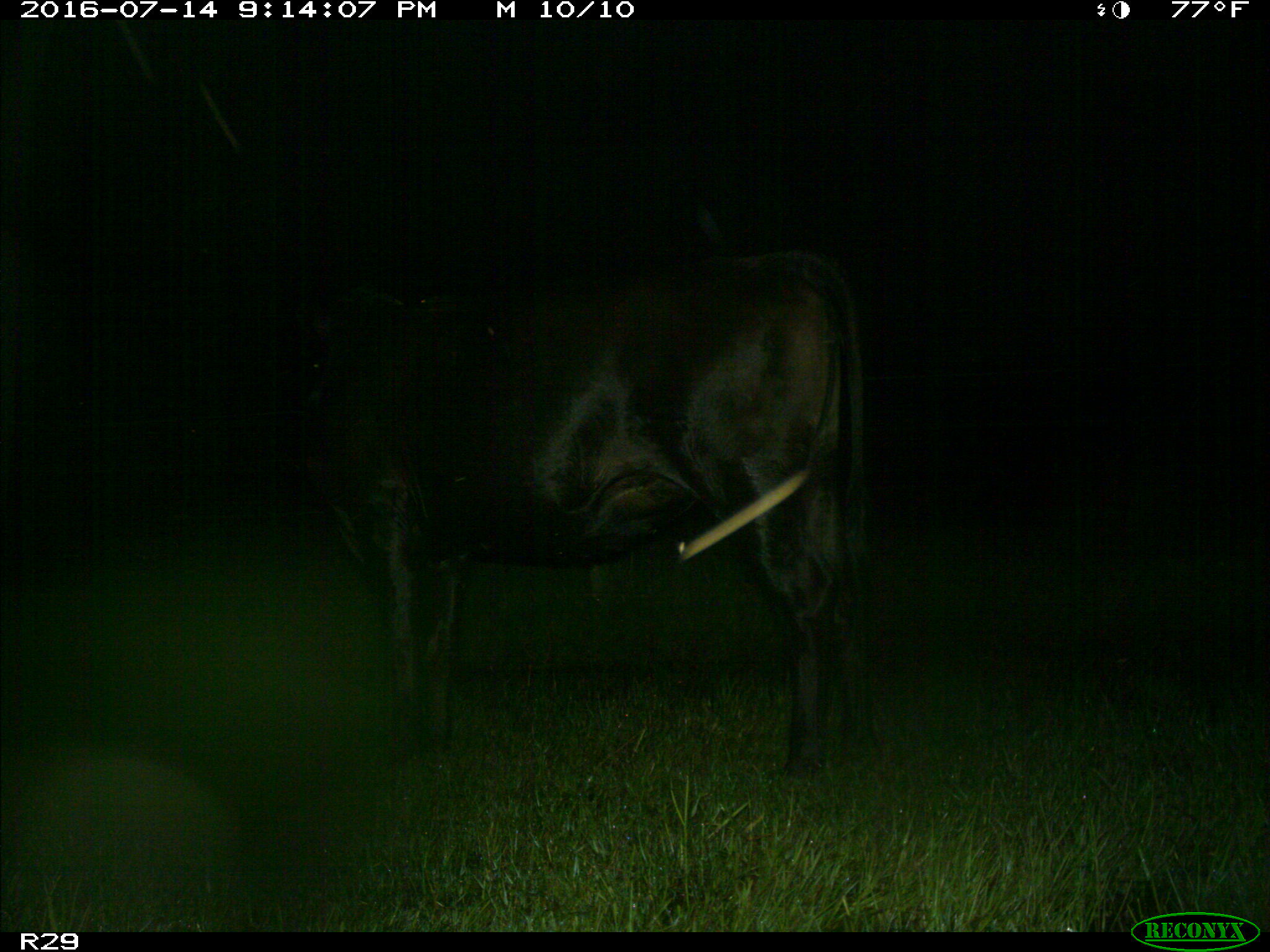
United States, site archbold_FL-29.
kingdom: Animalia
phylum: Chordata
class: Mammalia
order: Artiodactyla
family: Bovidae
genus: Bos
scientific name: Bos taurus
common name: domestic cow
Bos taurus (domestic cow).